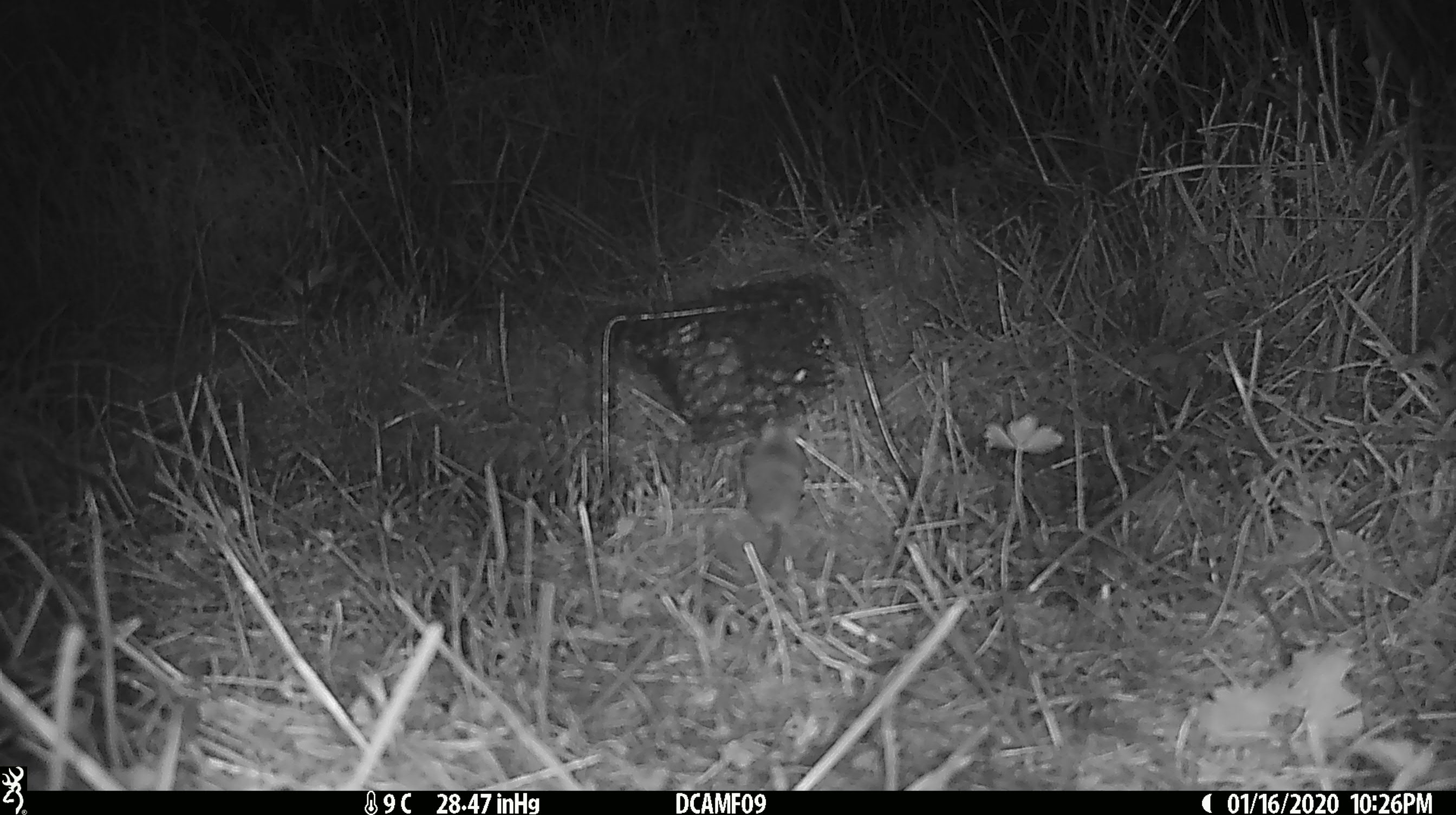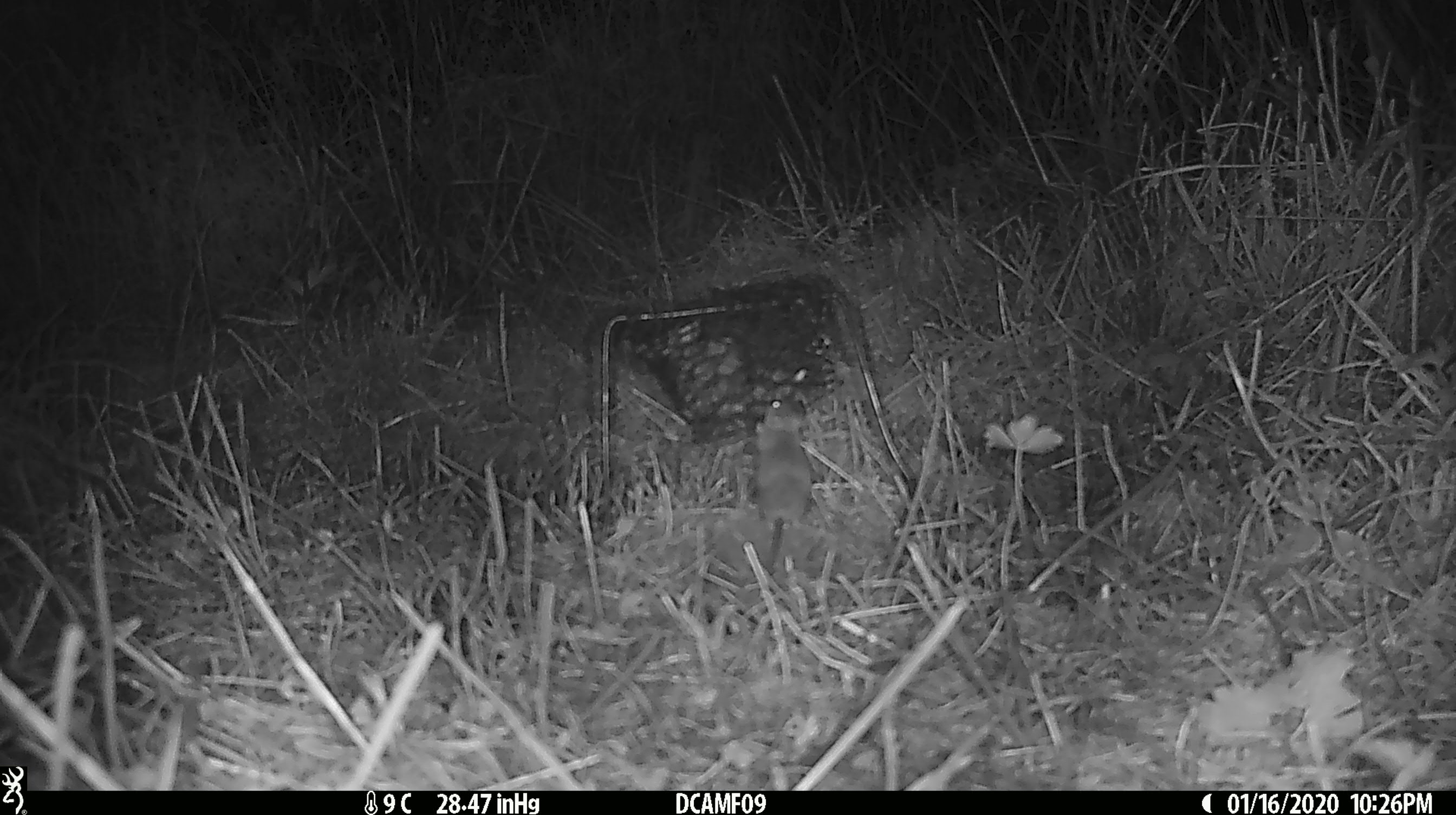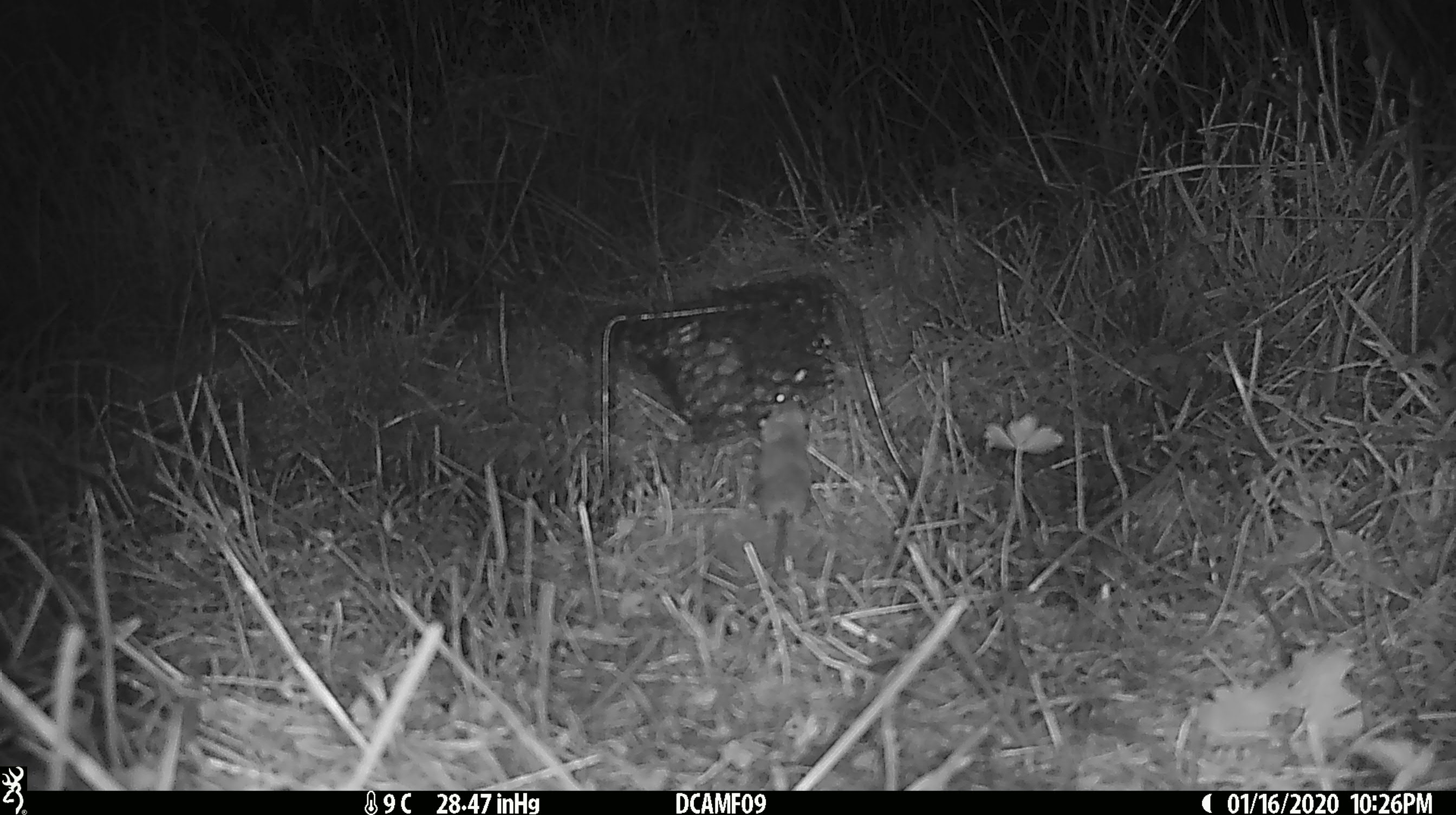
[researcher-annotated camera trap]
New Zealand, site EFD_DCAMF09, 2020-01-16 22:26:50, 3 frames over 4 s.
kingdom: Animalia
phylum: Chordata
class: Mammalia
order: Rodentia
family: Muridae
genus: Mus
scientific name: Mus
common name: mouse